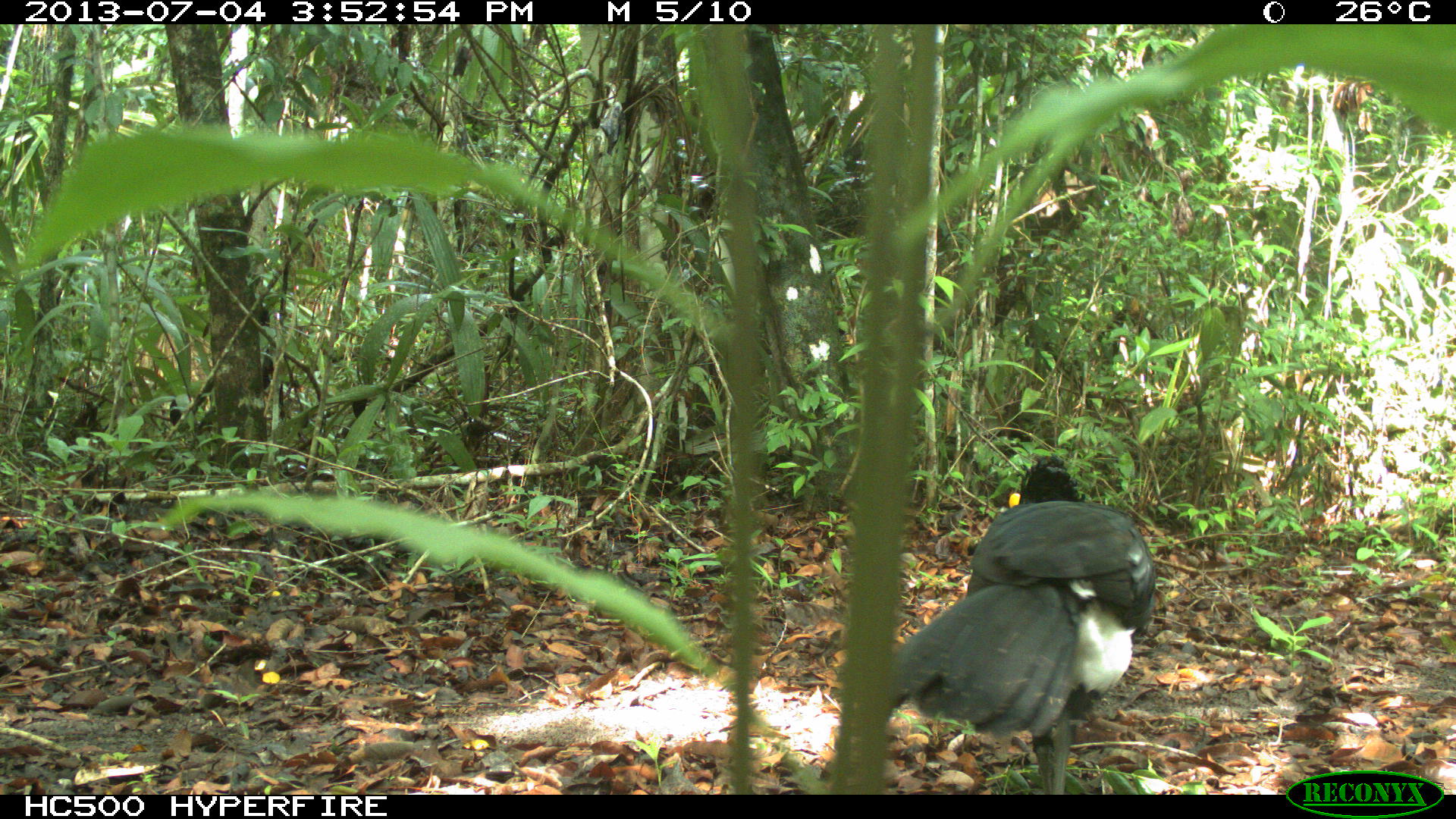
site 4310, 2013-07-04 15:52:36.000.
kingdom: Animalia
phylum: Chordata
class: Aves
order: Galliformes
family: Cracidae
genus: Crax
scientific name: Crax rubra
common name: great curassow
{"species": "Crax rubra (great curassow)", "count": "1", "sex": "male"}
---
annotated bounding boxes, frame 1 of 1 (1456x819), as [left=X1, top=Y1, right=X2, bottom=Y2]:
crax rubra: [left=889, top=453, right=1156, bottom=795]